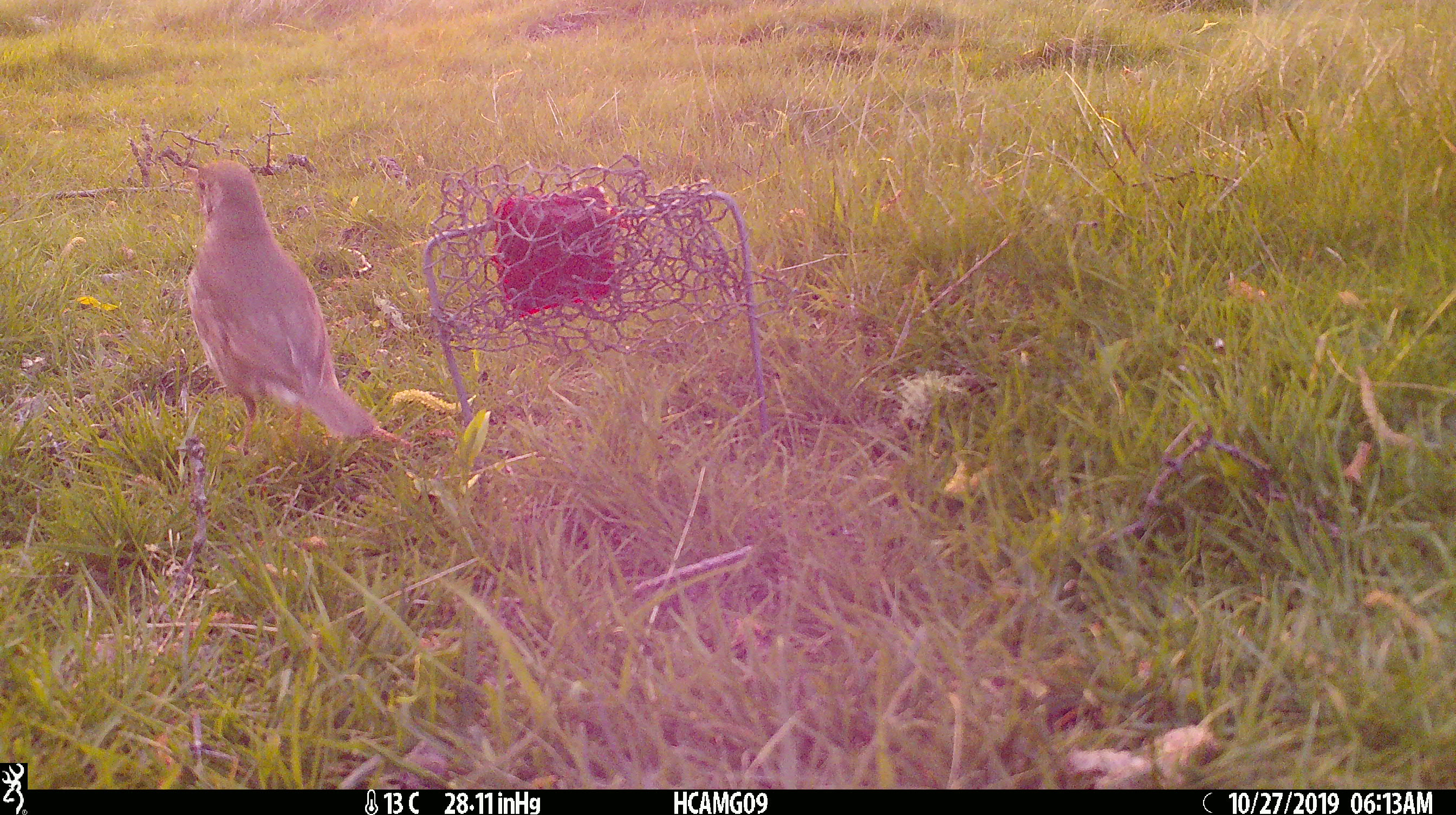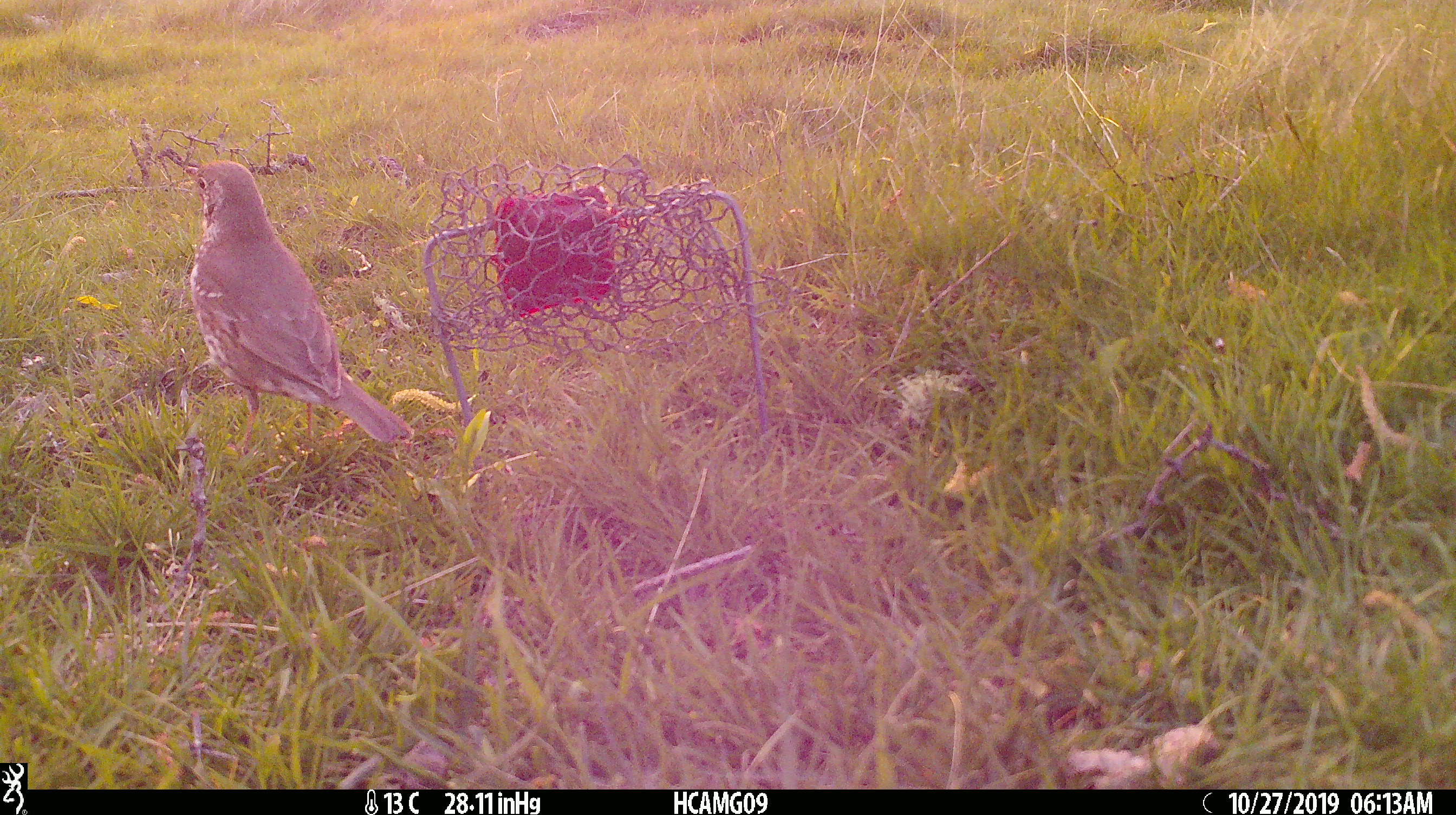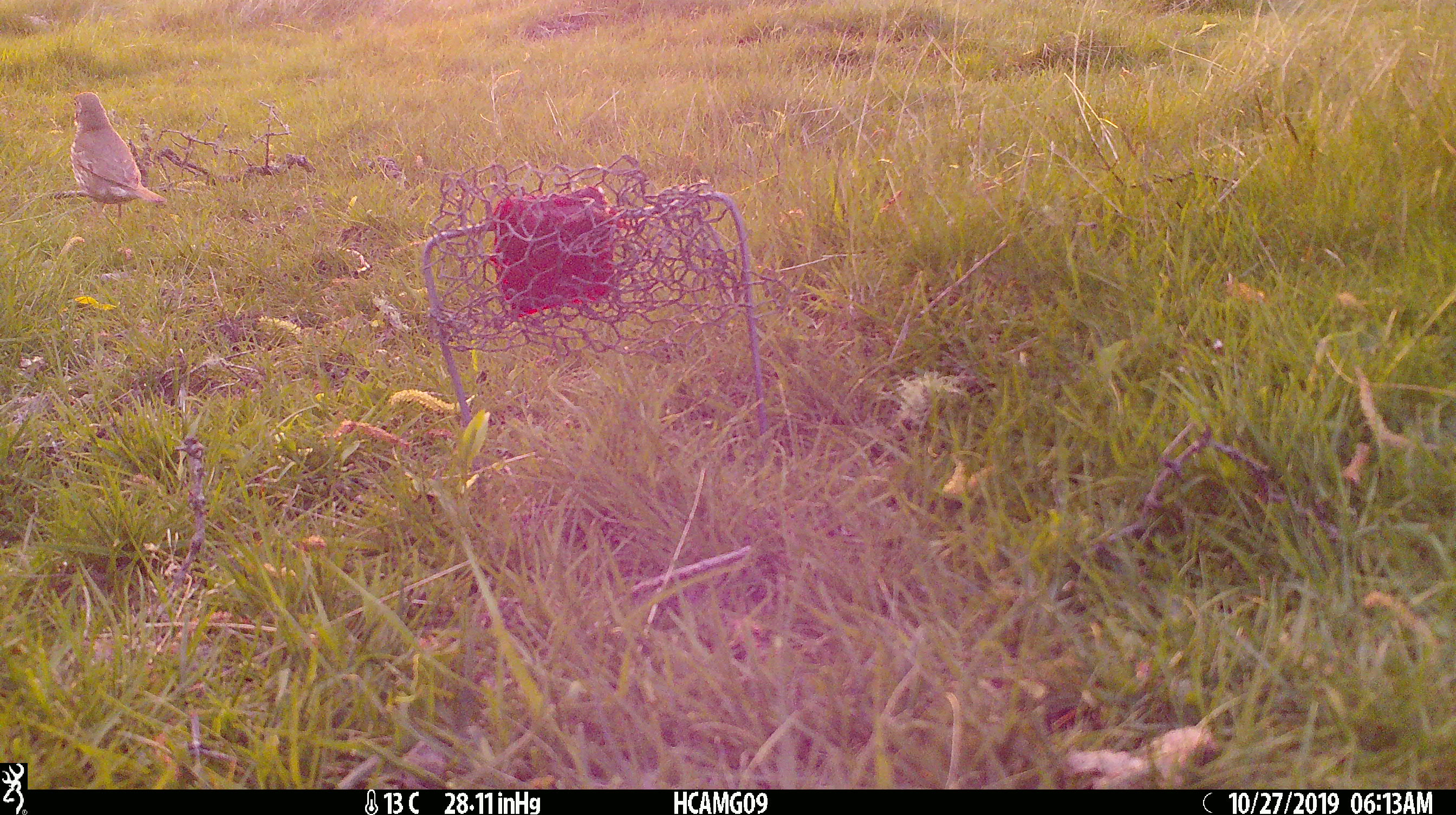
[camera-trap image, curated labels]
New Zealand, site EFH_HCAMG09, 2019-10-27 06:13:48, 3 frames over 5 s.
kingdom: Animalia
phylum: Chordata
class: Aves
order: Passeriformes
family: Turdidae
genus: Turdus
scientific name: Turdus philomelos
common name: song thrush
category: thrush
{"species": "thrush (song thrush) (Turdus philomelos)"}